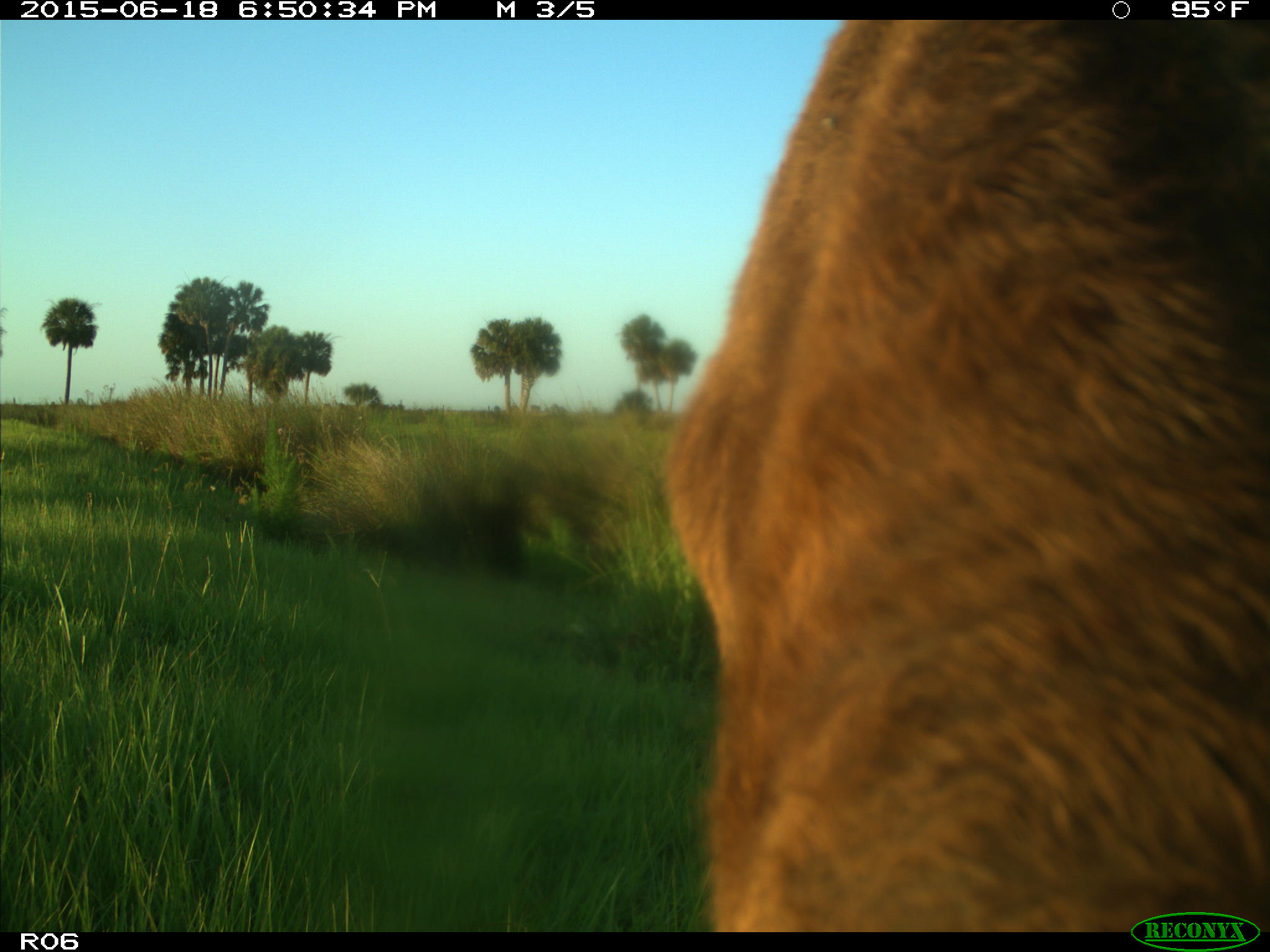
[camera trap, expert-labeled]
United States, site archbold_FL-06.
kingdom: Animalia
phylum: Chordata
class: Mammalia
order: Artiodactyla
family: Bovidae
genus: Bos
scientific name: Bos taurus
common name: domestic cow